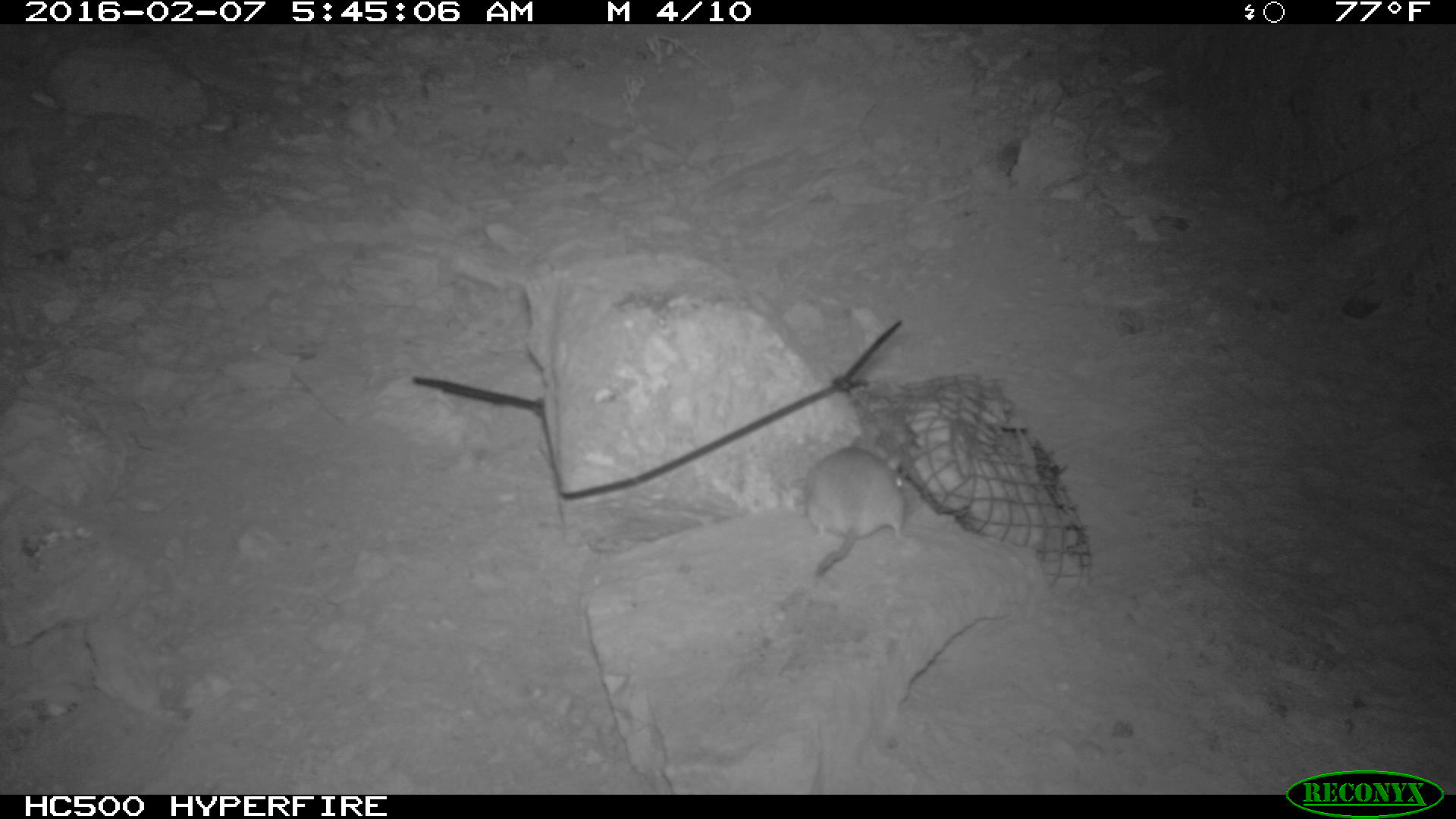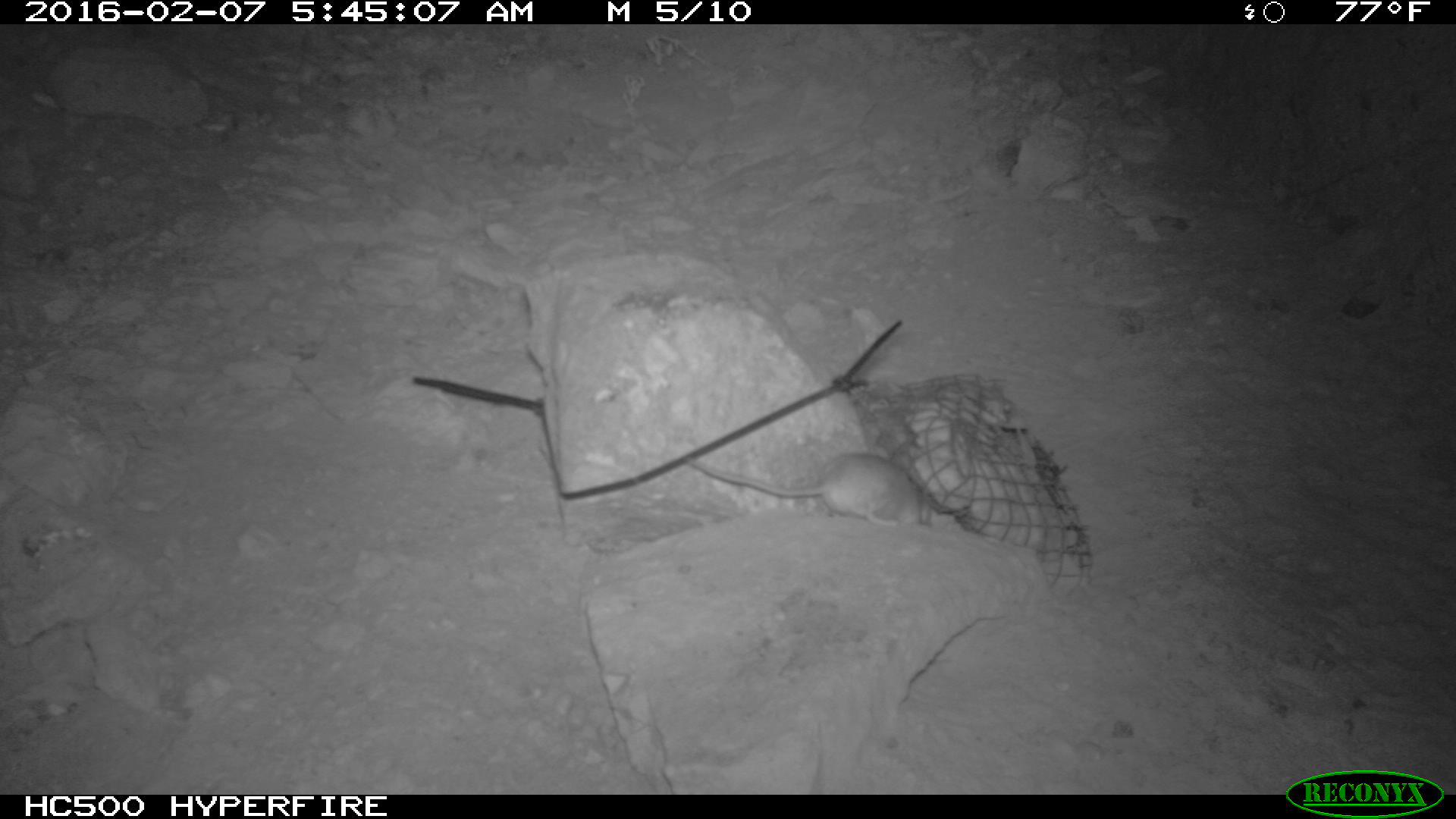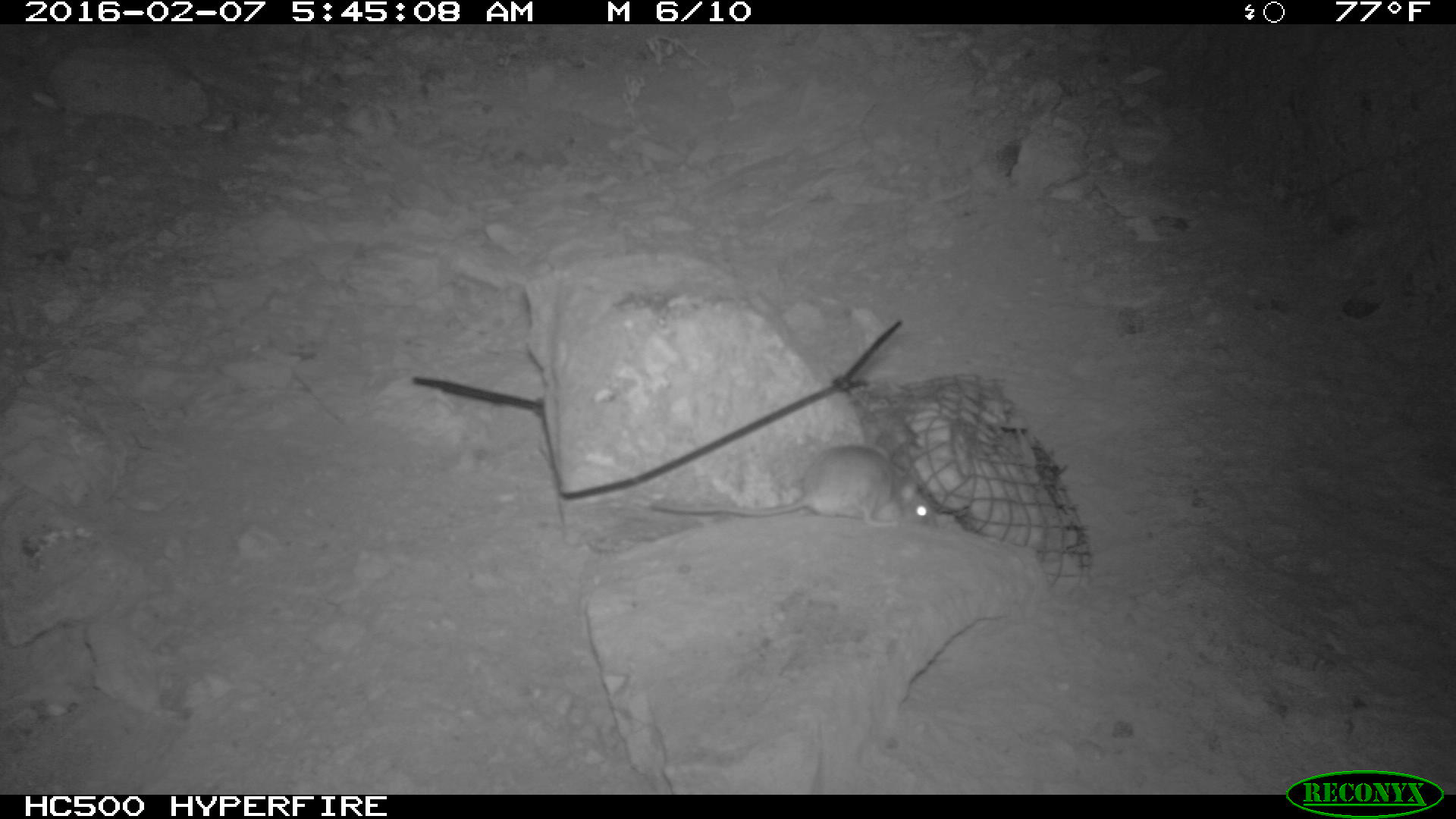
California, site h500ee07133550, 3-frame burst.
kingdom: Animalia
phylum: Chordata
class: Mammalia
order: Rodentia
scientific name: Rodentia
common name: rodent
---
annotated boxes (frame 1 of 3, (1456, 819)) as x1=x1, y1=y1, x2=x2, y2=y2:
rodent: x1=804, y1=437, x2=919, y2=576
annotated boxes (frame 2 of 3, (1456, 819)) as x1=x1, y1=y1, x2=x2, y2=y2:
rodent: x1=686, y1=451, x2=931, y2=527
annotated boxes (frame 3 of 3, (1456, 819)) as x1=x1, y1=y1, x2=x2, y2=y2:
rodent: x1=648, y1=446, x2=934, y2=528